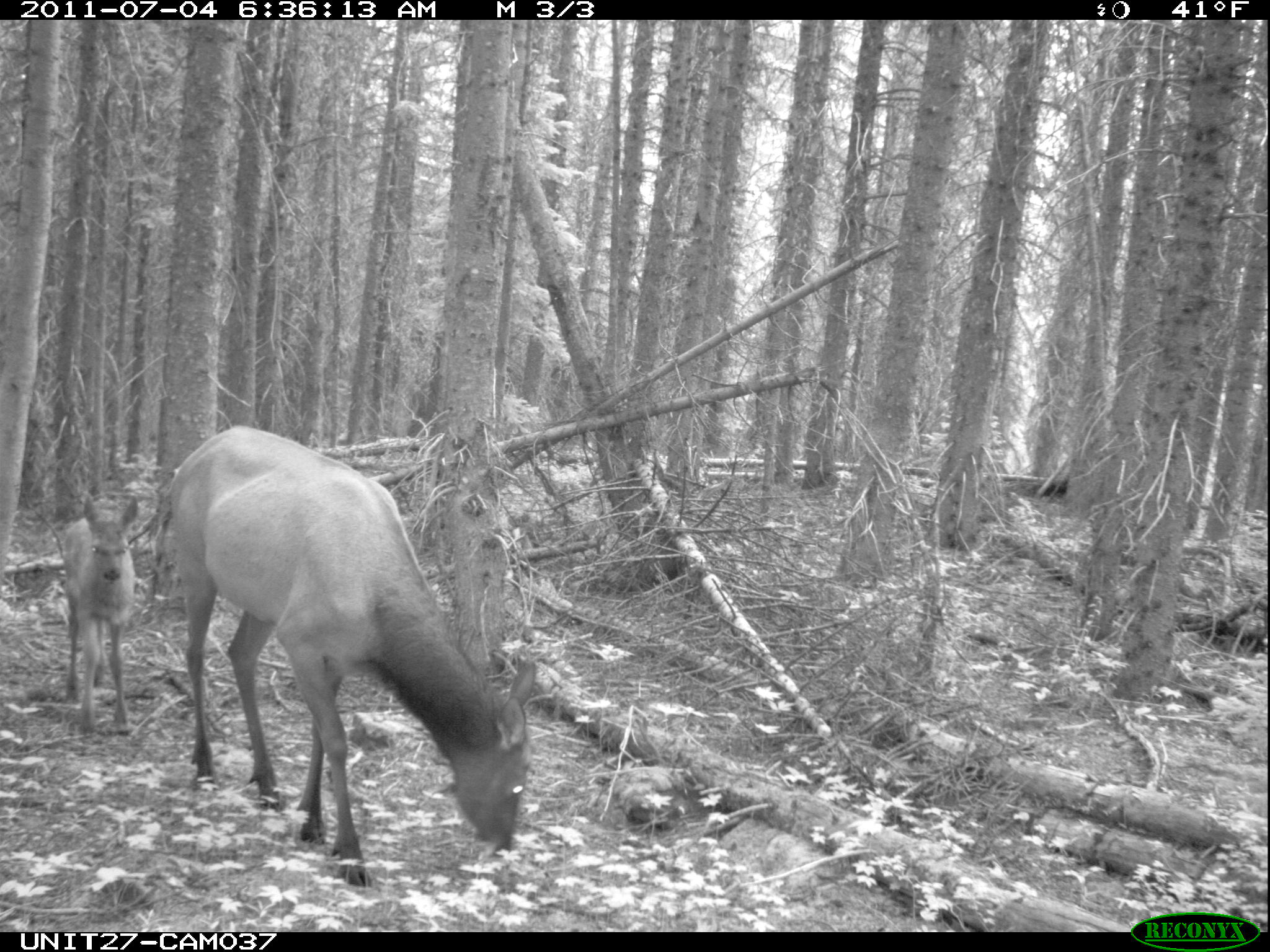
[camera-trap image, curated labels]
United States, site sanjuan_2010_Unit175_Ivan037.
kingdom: Animalia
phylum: Chordata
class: Mammalia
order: Artiodactyla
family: Cervidae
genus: Cervus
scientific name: Cervus elaphus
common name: red deer